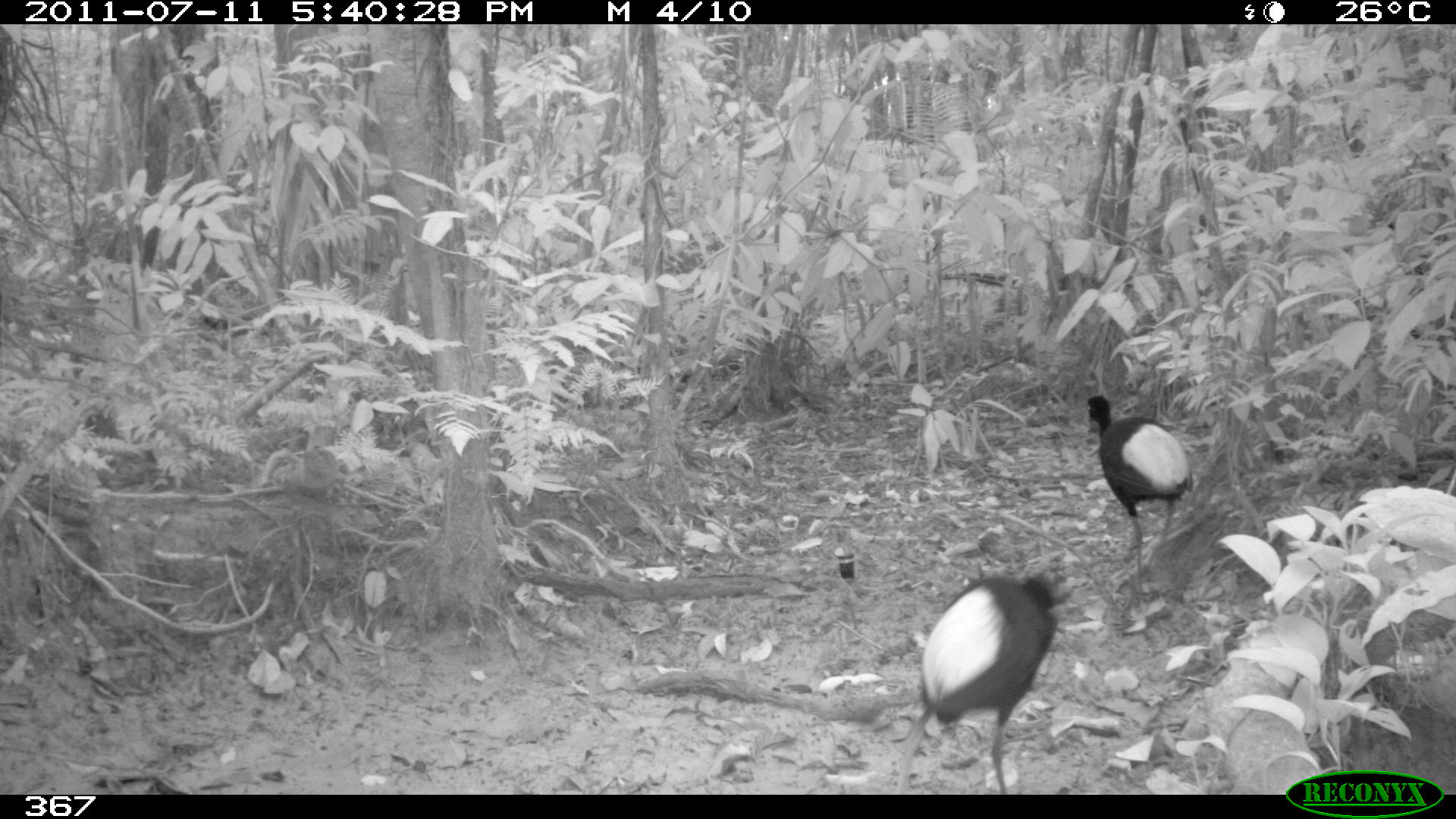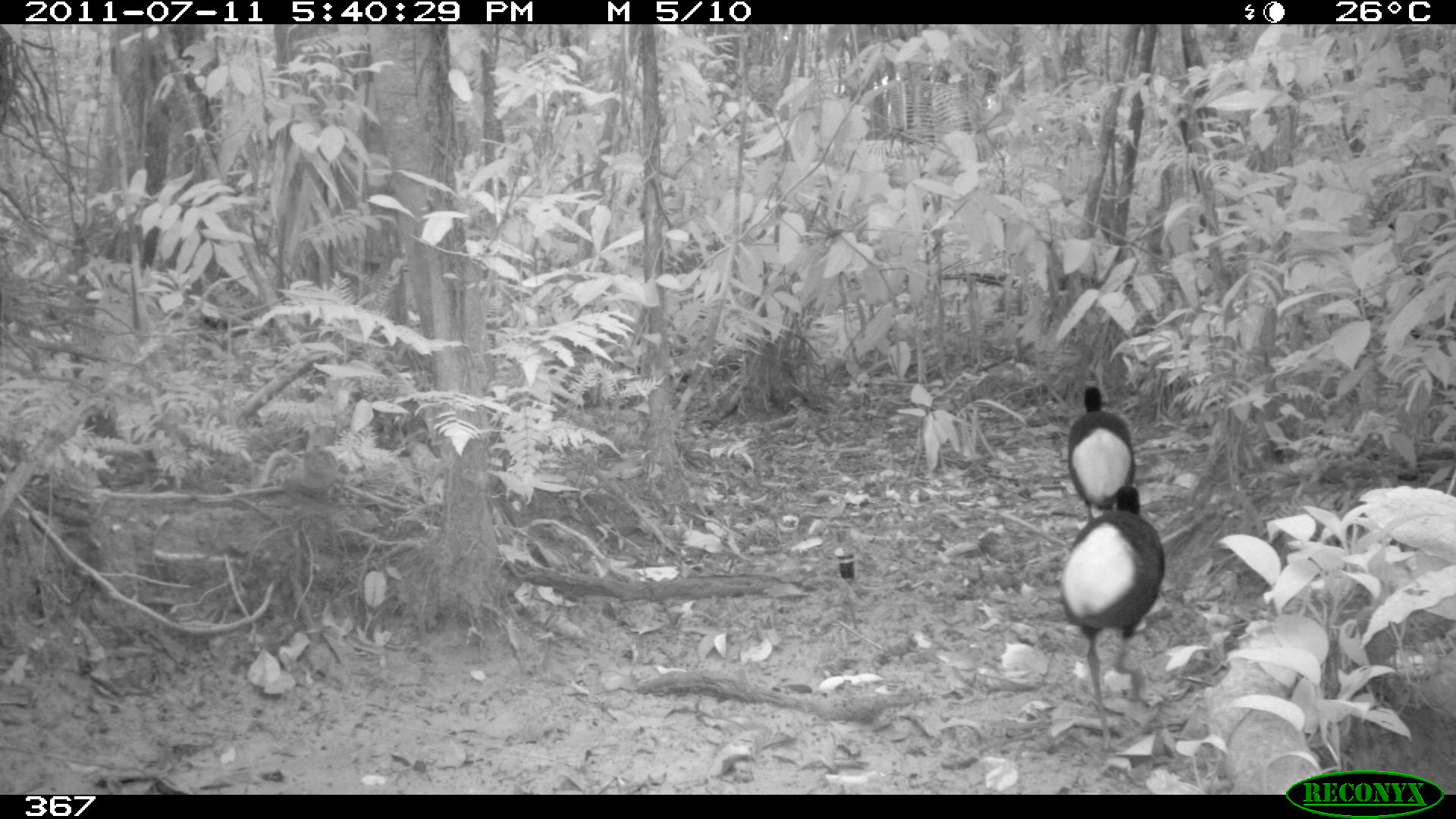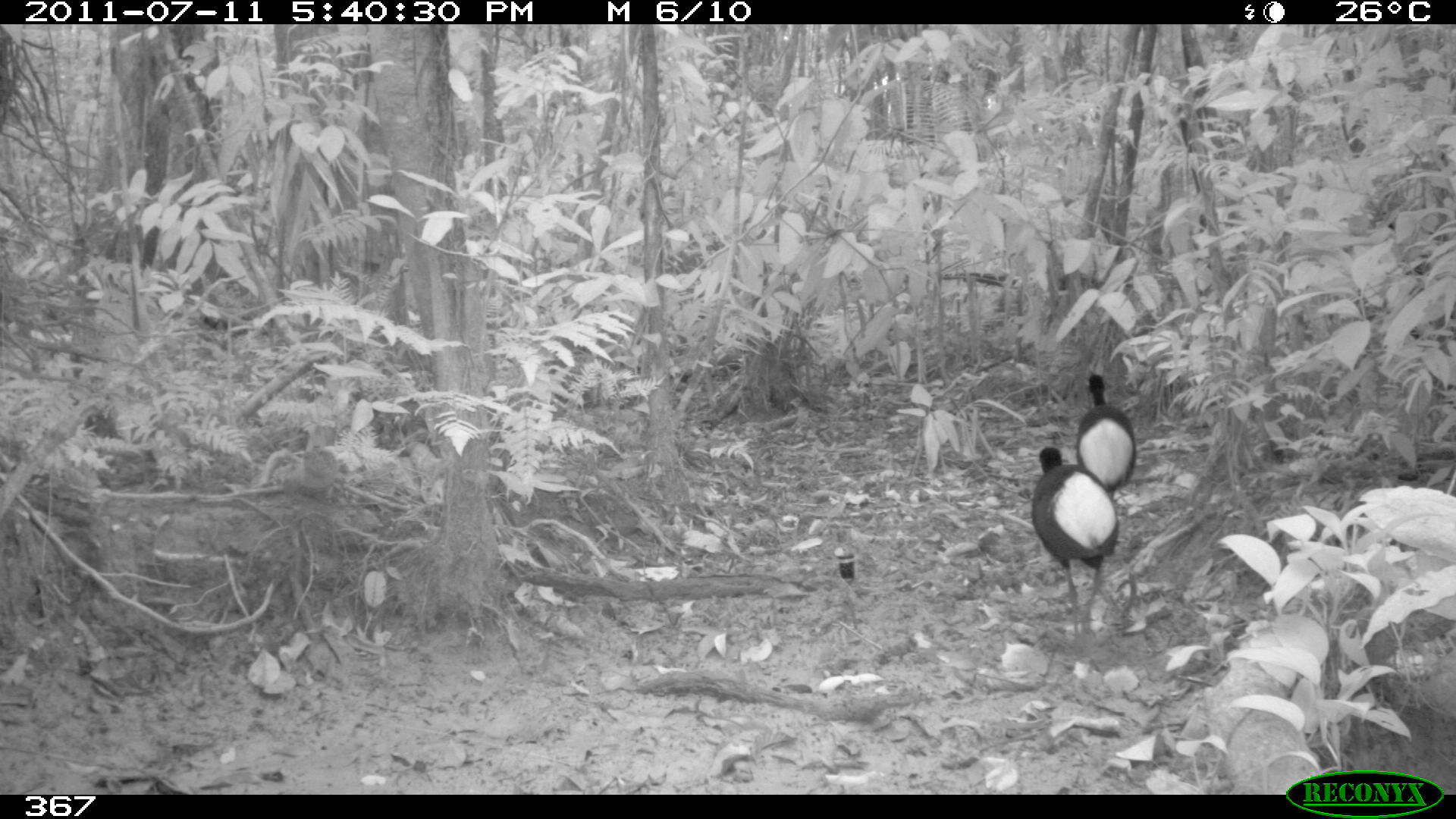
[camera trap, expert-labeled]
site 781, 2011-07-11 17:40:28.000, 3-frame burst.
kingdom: Animalia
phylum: Chordata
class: Aves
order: Gruiformes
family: Psophiidae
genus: Psophia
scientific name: Psophia leucoptera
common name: pale-winged trumpeter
Psophia leucoptera (pale-winged trumpeter).